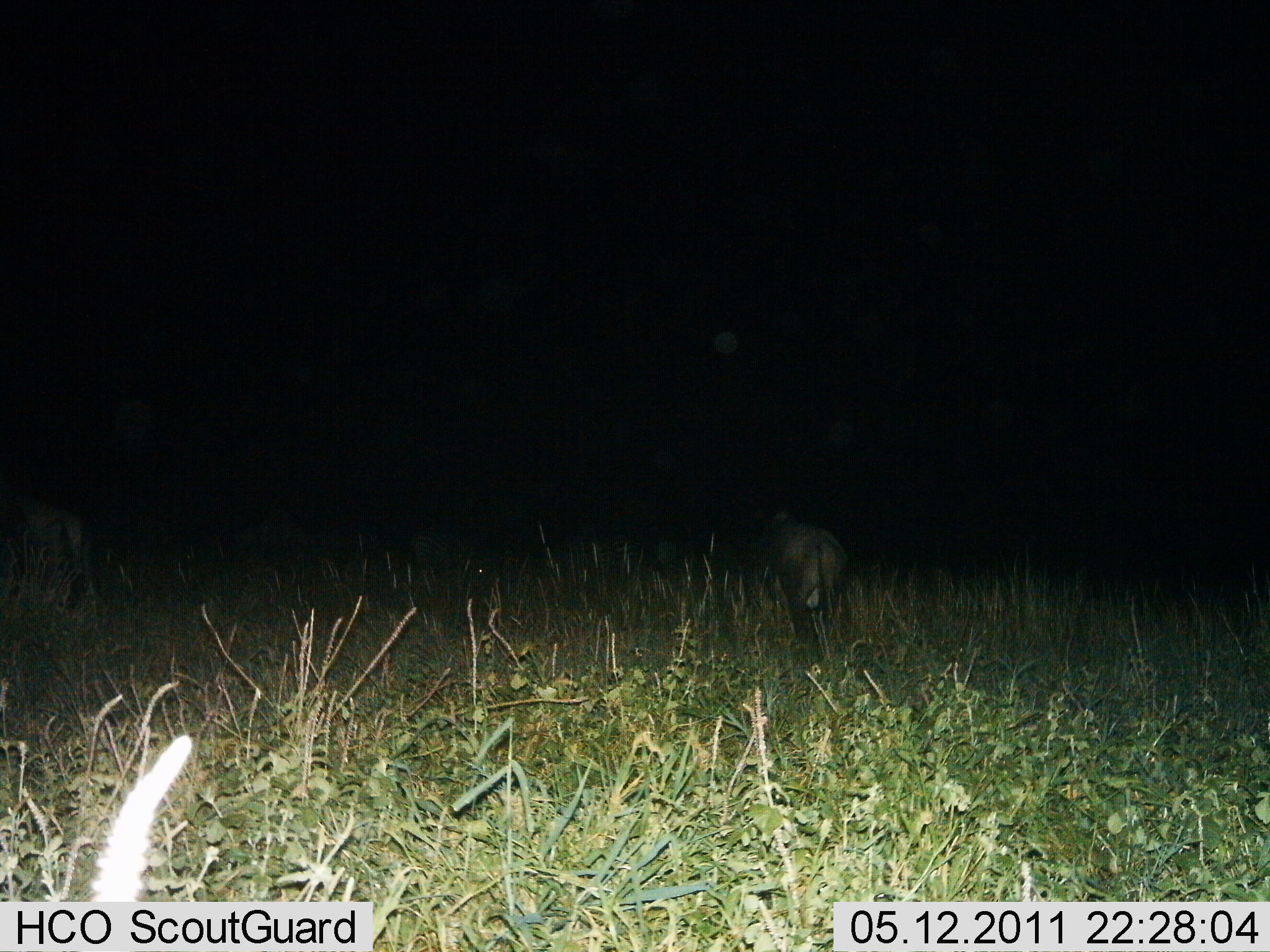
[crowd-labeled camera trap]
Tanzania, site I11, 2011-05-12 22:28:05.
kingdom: Animalia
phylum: Chordata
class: Mammalia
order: Artiodactyla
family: Bovidae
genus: Connochaetes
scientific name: Connochaetes taurinus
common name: blue wildebeest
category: wildebeest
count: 2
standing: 83%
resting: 0%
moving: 33%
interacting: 0%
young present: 0%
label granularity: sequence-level